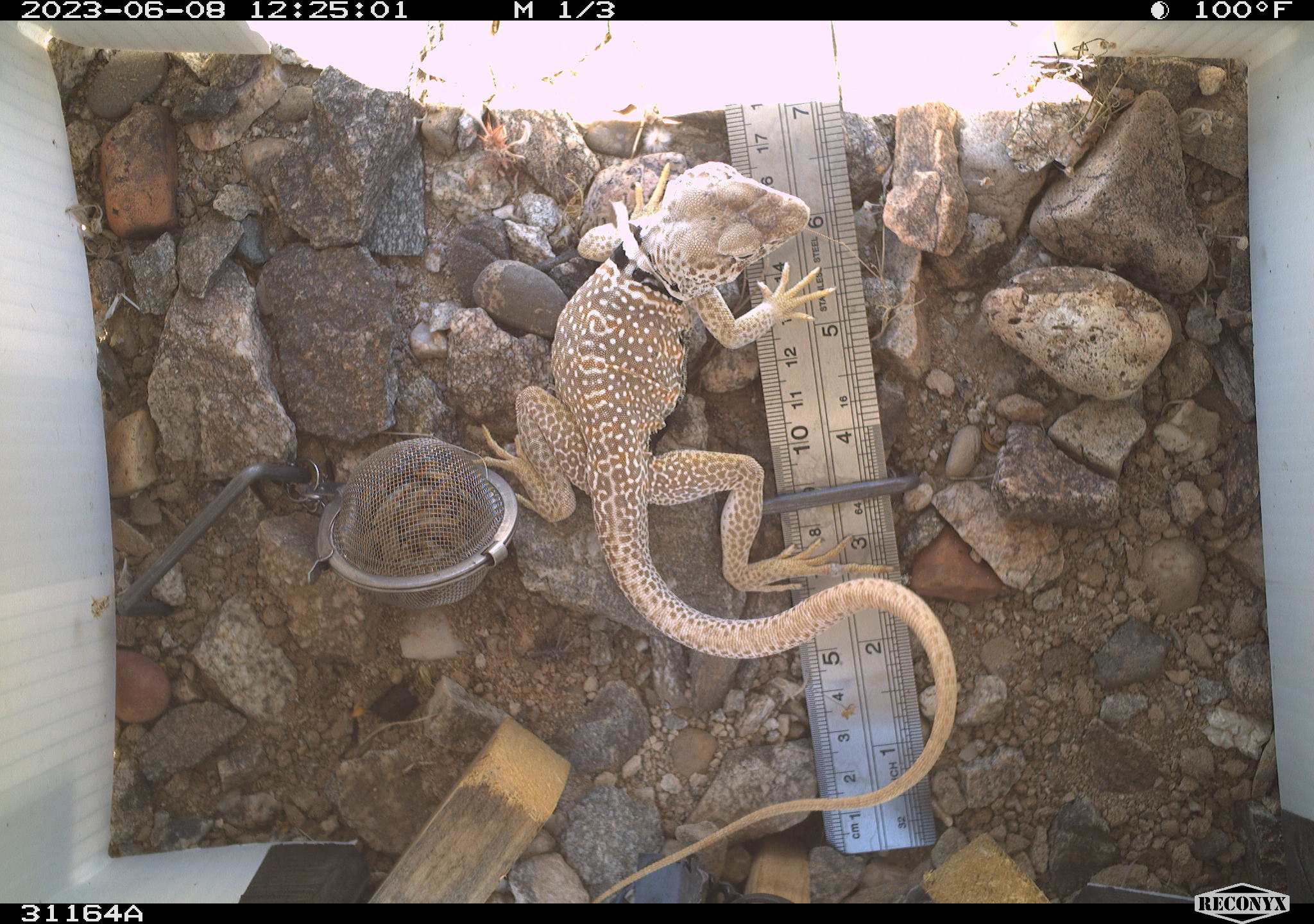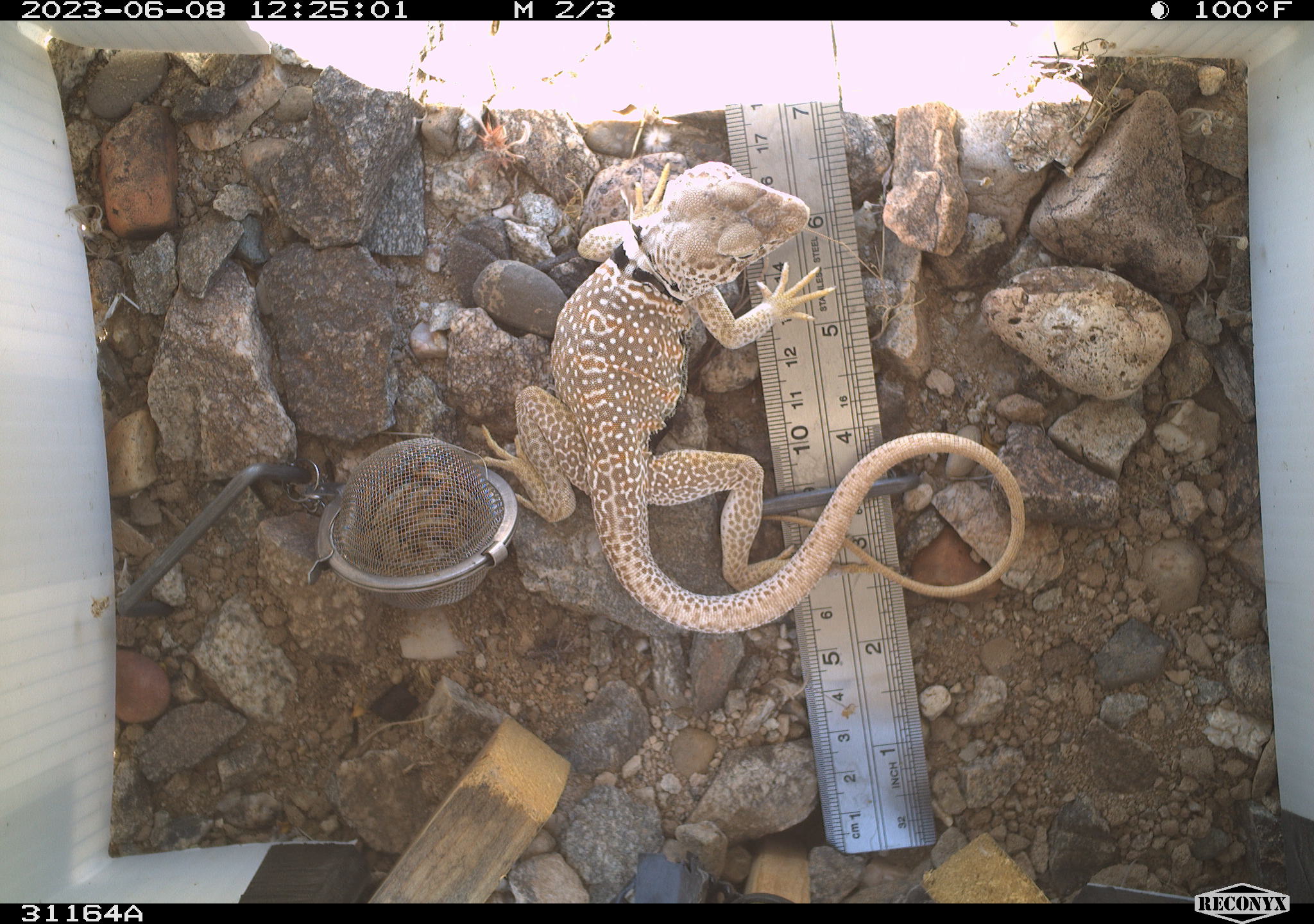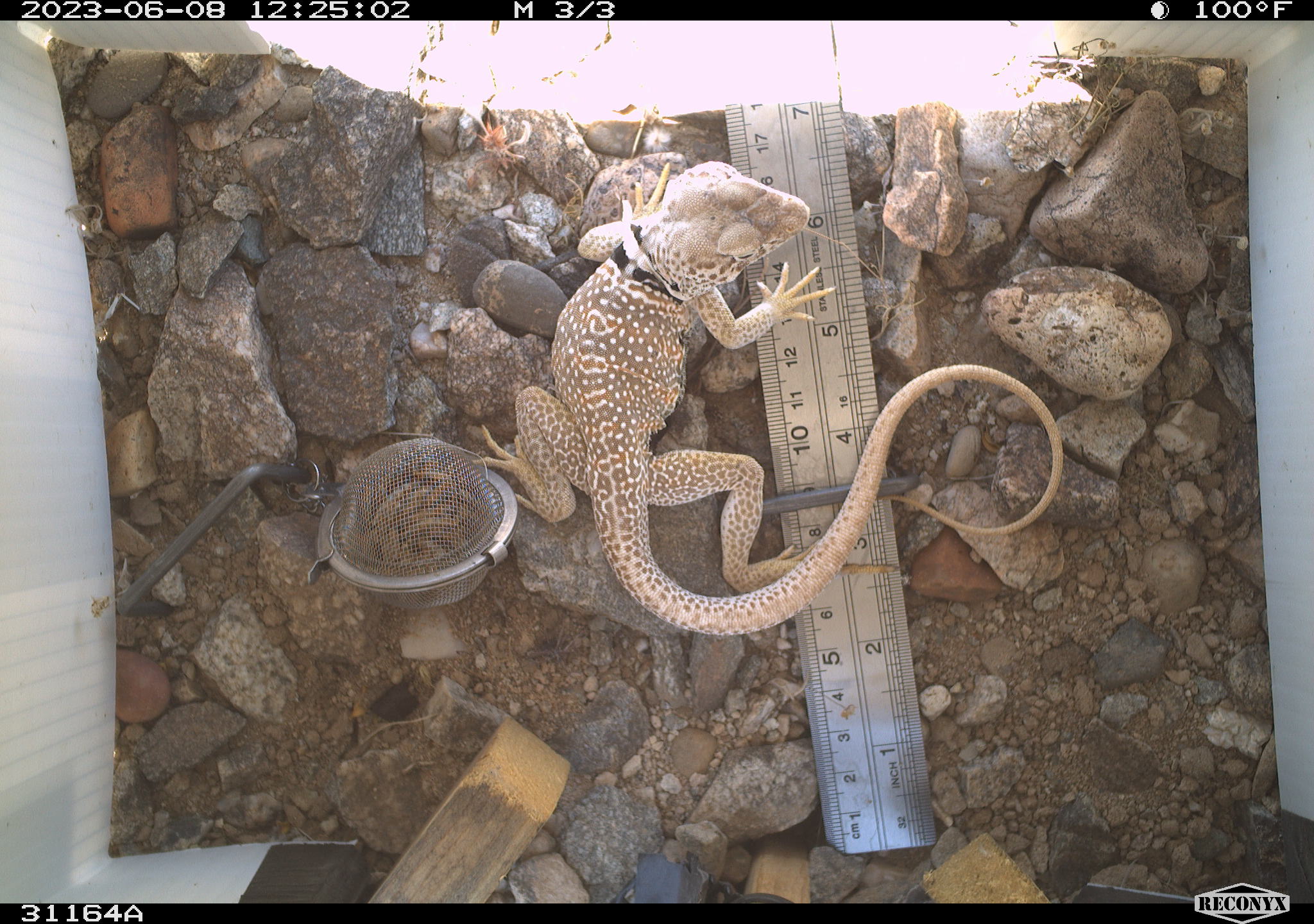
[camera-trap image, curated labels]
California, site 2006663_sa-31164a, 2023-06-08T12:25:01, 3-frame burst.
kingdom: Animalia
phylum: Chordata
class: Reptilia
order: Squamata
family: Crotaphytidae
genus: Crotaphytus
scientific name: Crotaphytus bicinctores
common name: great basin collared lizard